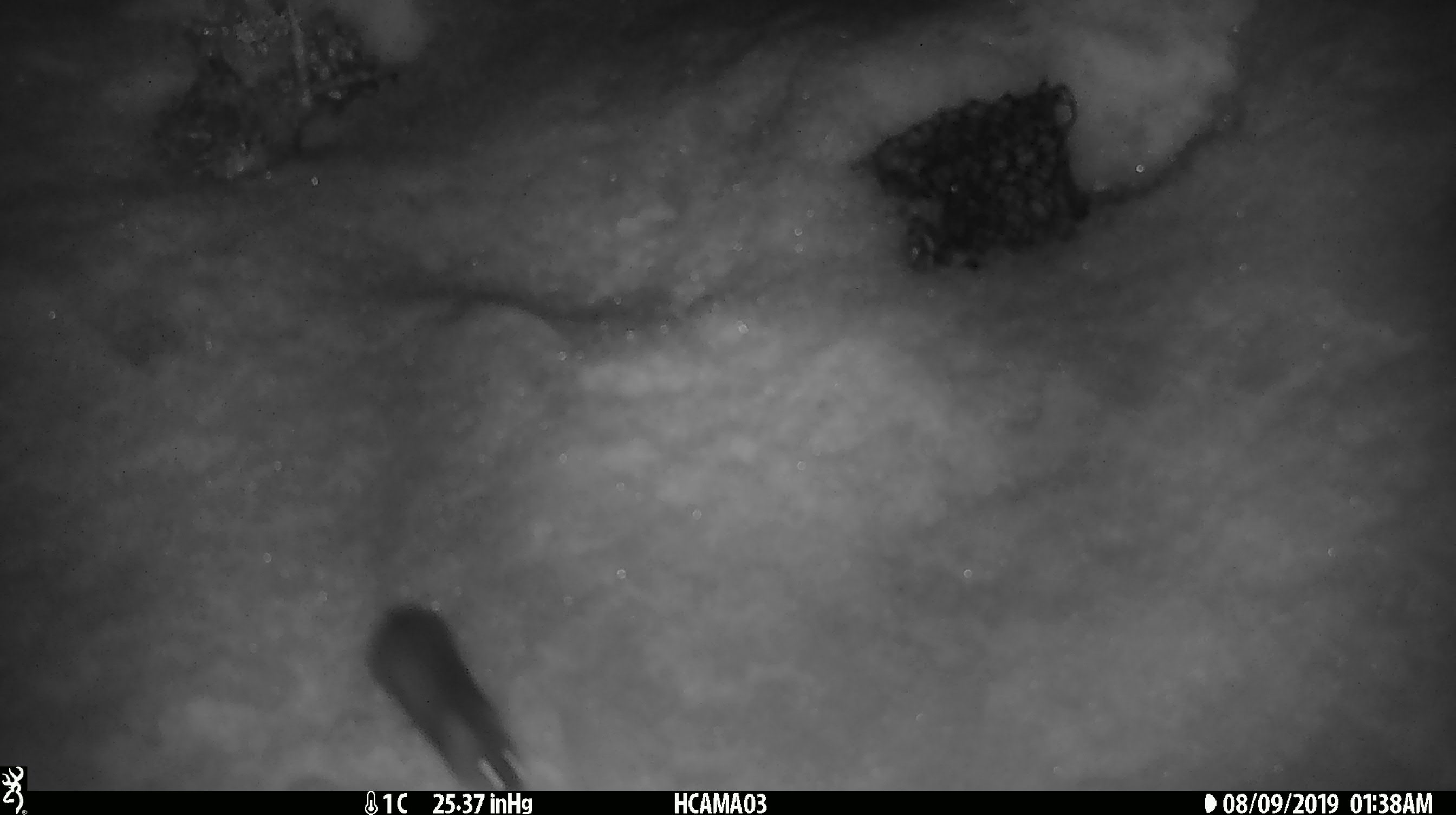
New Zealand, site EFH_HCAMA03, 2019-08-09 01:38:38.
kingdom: Animalia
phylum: Chordata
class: Mammalia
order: Rodentia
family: Muridae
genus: Mus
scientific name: Mus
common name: mouse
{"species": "mouse (Mus)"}